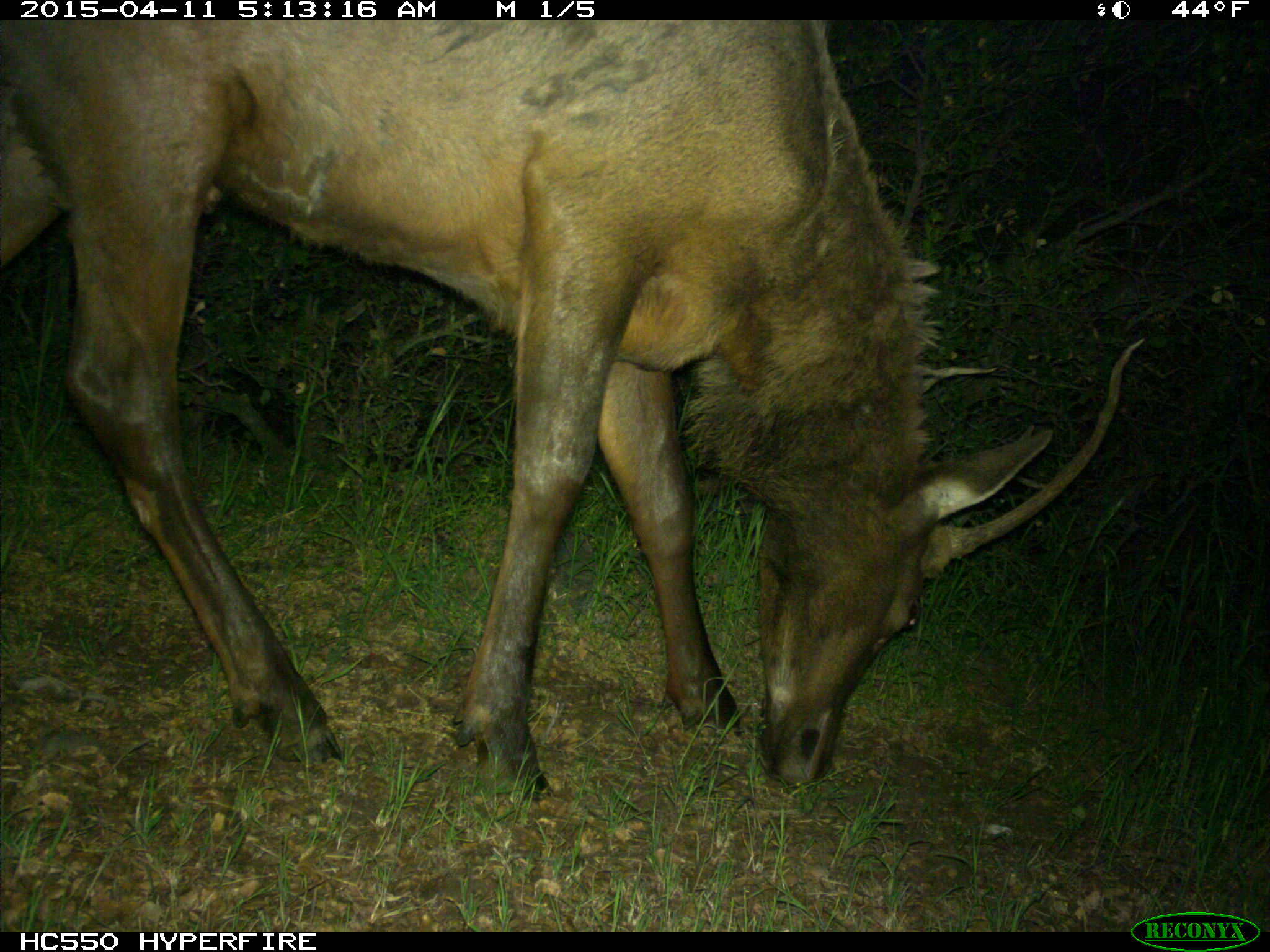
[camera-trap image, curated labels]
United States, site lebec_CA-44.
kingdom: Animalia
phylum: Chordata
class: Mammalia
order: Artiodactyla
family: Cervidae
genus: Cervus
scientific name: Cervus canadensis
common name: elk